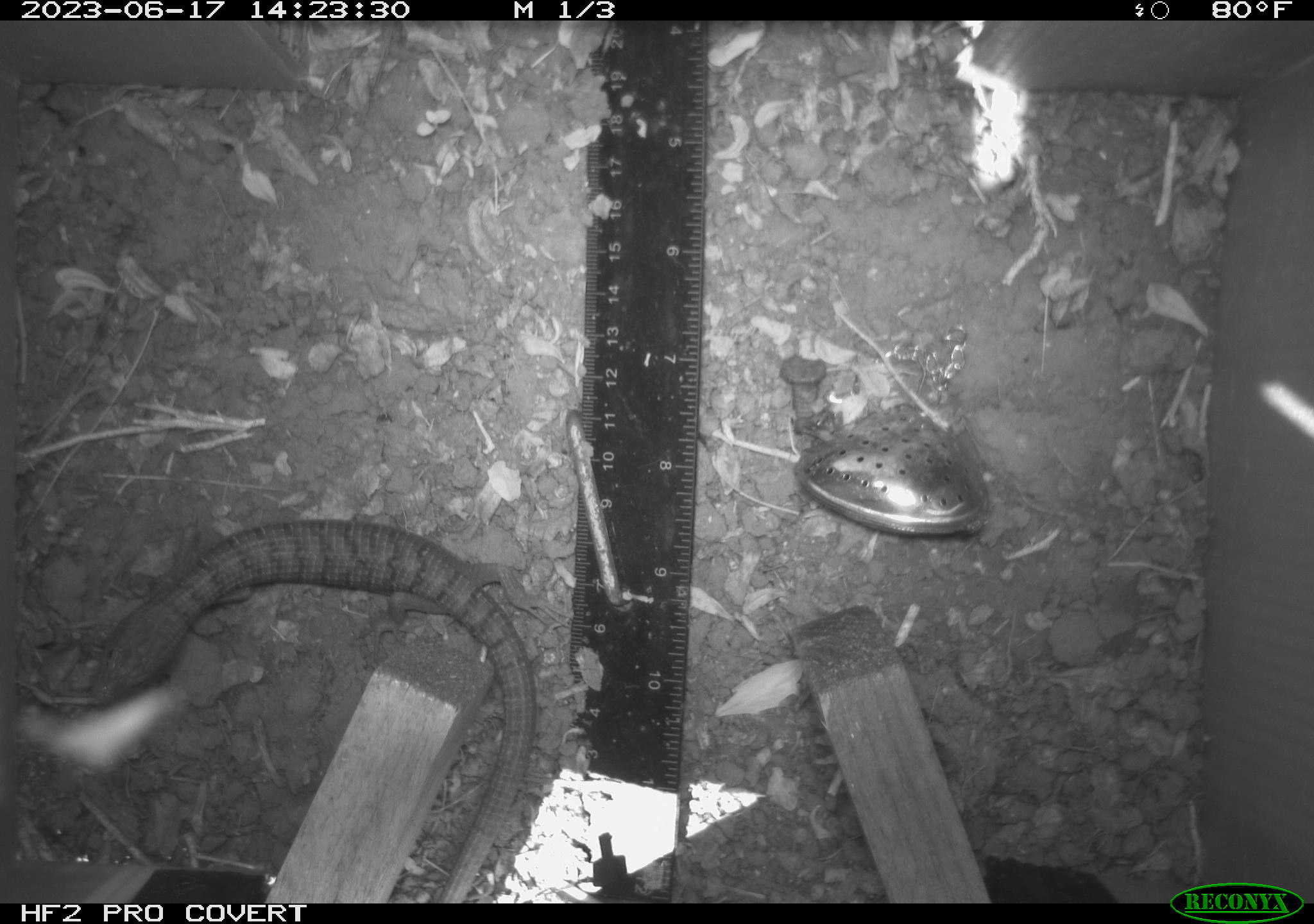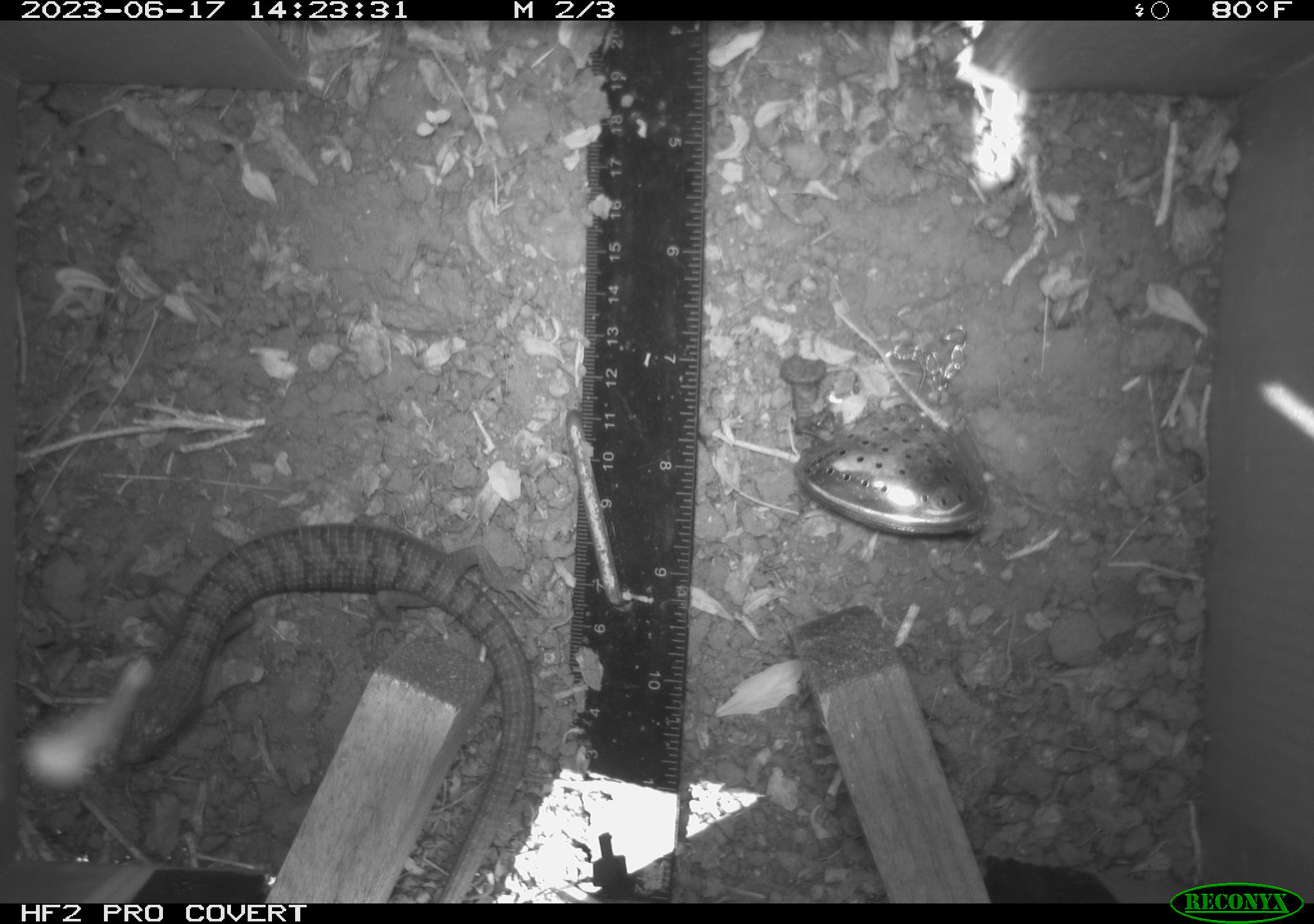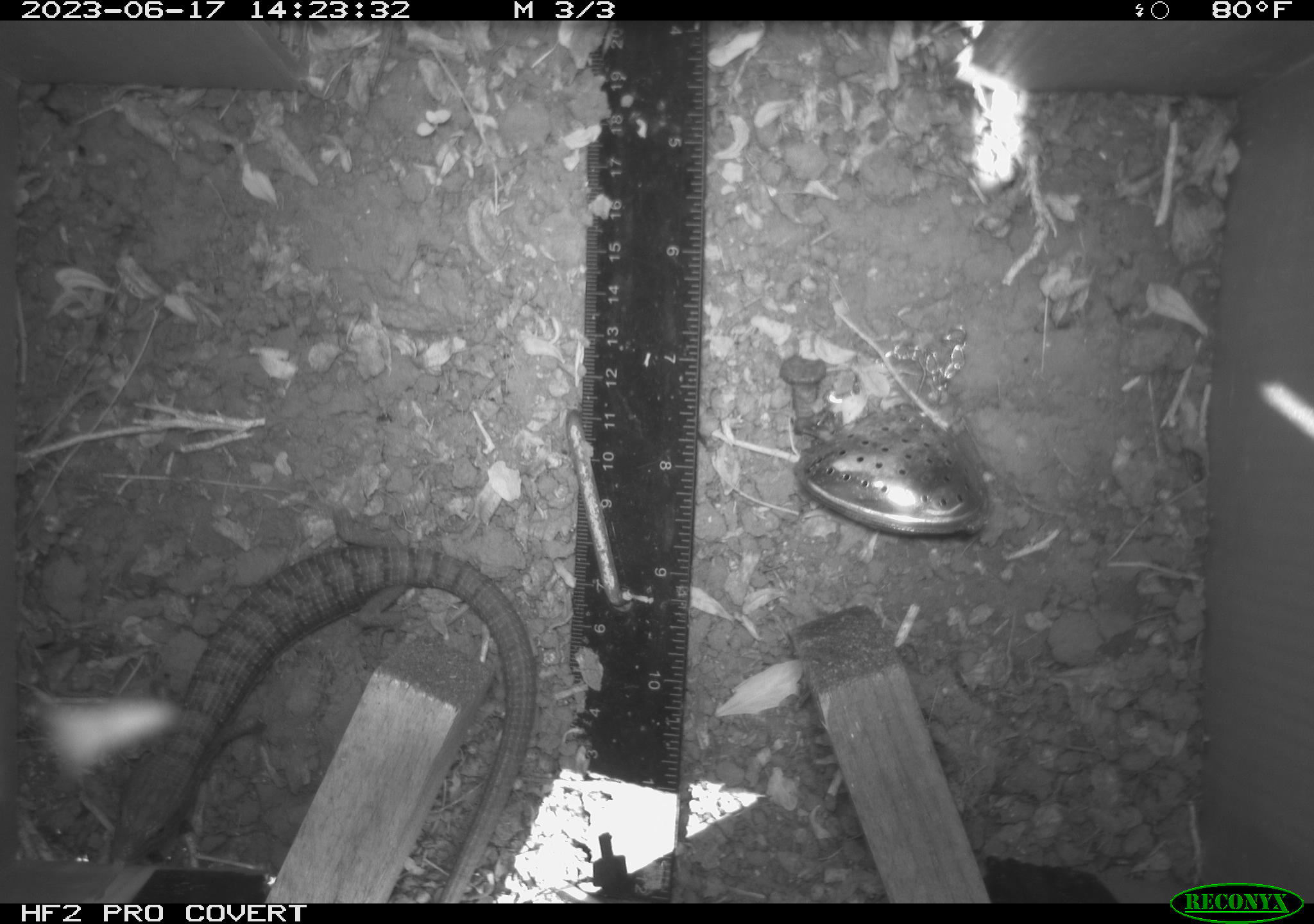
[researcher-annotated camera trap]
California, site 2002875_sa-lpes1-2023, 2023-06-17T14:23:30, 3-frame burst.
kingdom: Animalia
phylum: Chordata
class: Reptilia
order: Squamata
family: Anguidae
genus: Elgaria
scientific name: Elgaria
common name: alligator lizards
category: elgaria species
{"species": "elgaria species (alligator lizards) (Elgaria)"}